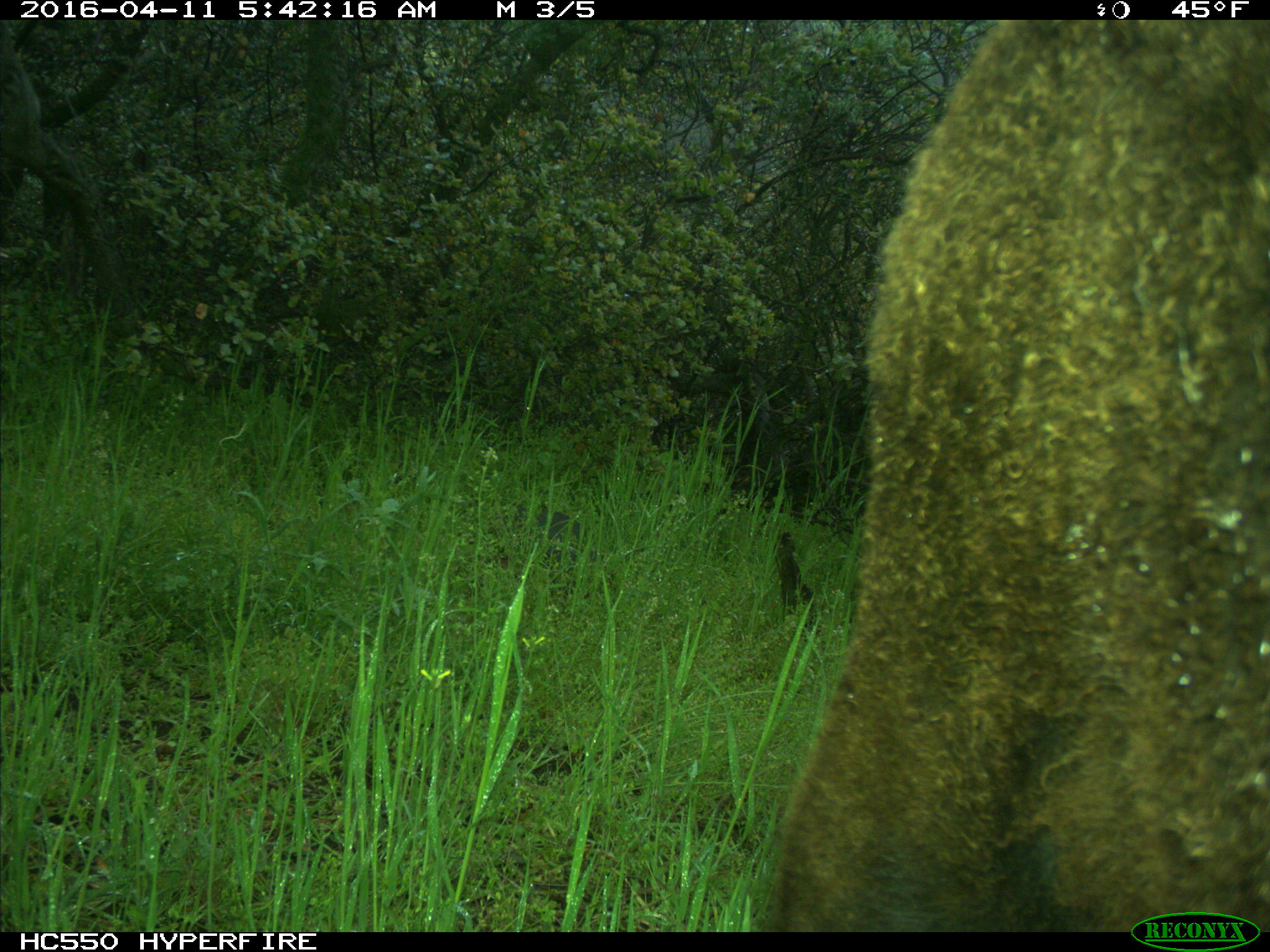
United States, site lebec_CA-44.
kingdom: Animalia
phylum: Chordata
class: Mammalia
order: Artiodactyla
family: Bovidae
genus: Bos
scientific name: Bos taurus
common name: domestic cow